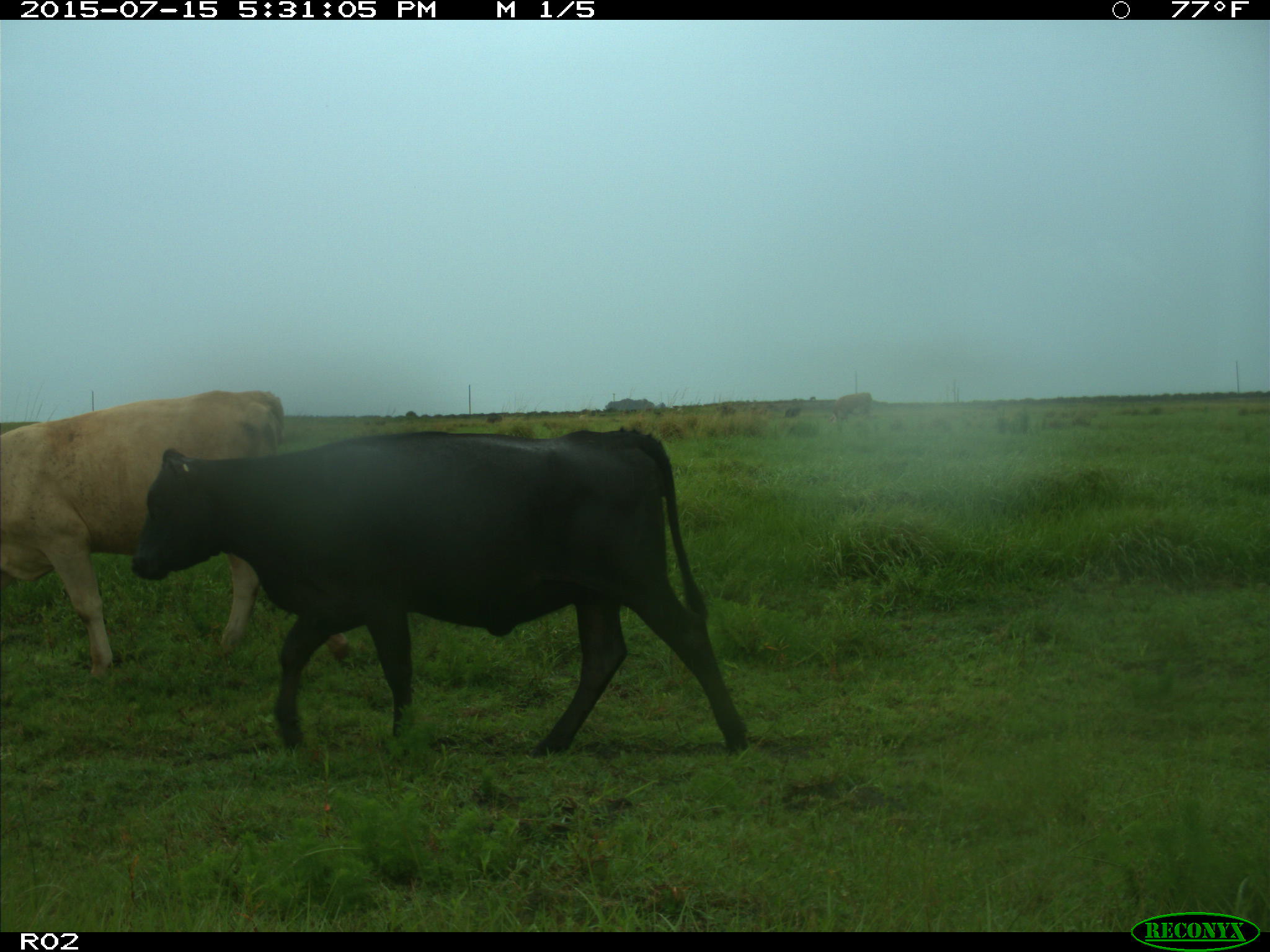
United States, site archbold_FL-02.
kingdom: Animalia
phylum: Chordata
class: Mammalia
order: Artiodactyla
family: Bovidae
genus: Bos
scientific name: Bos taurus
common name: domestic cow